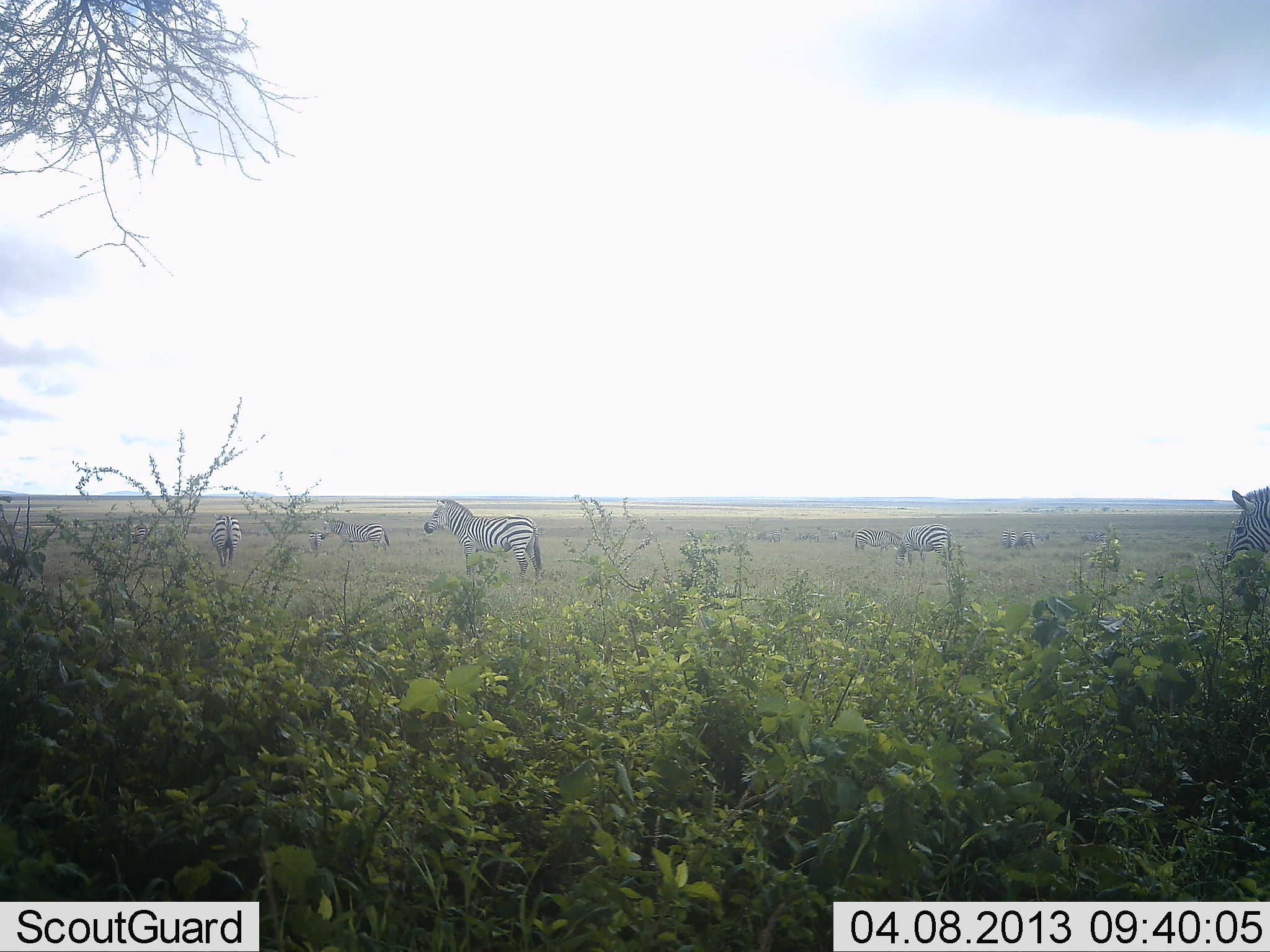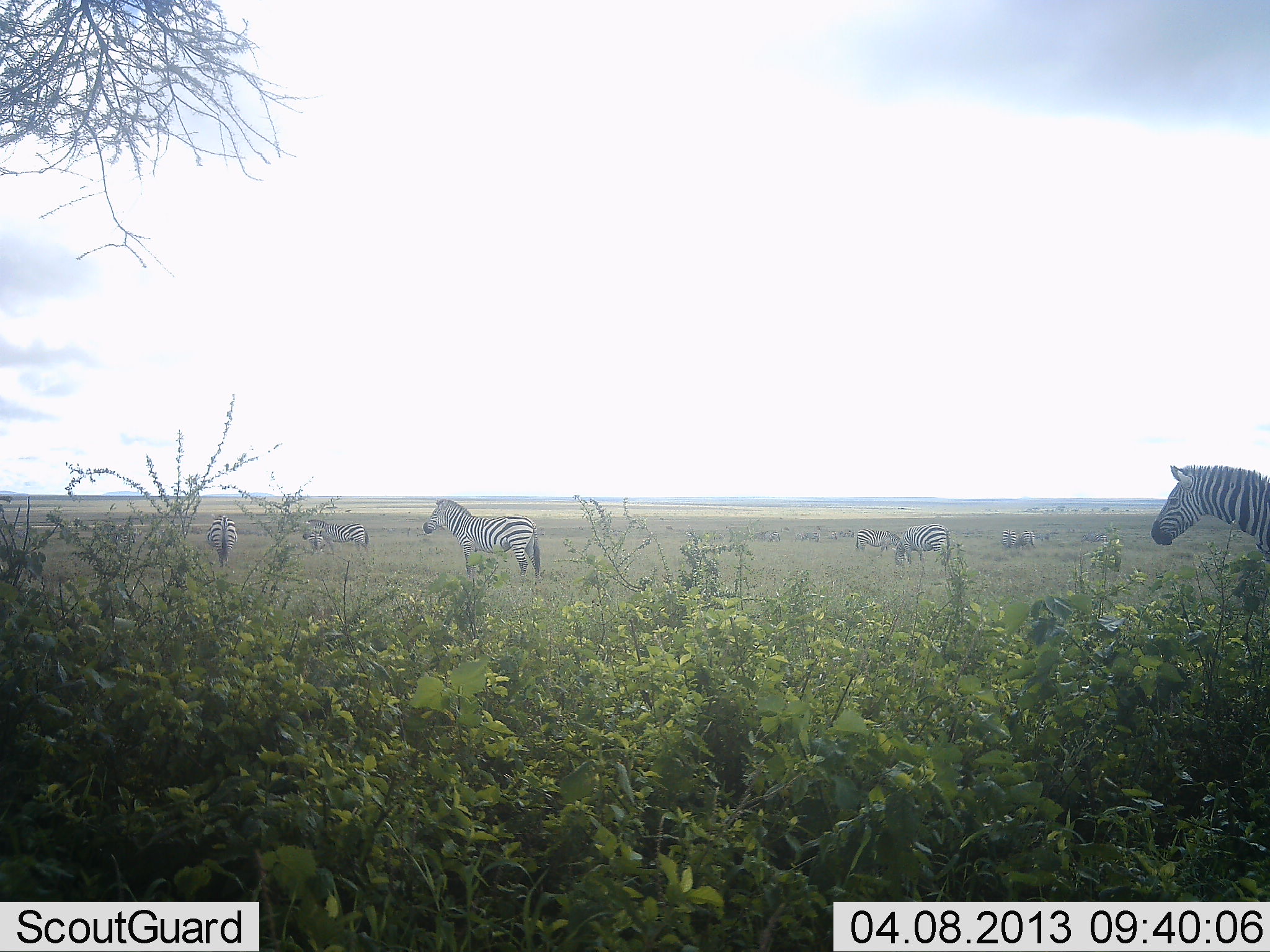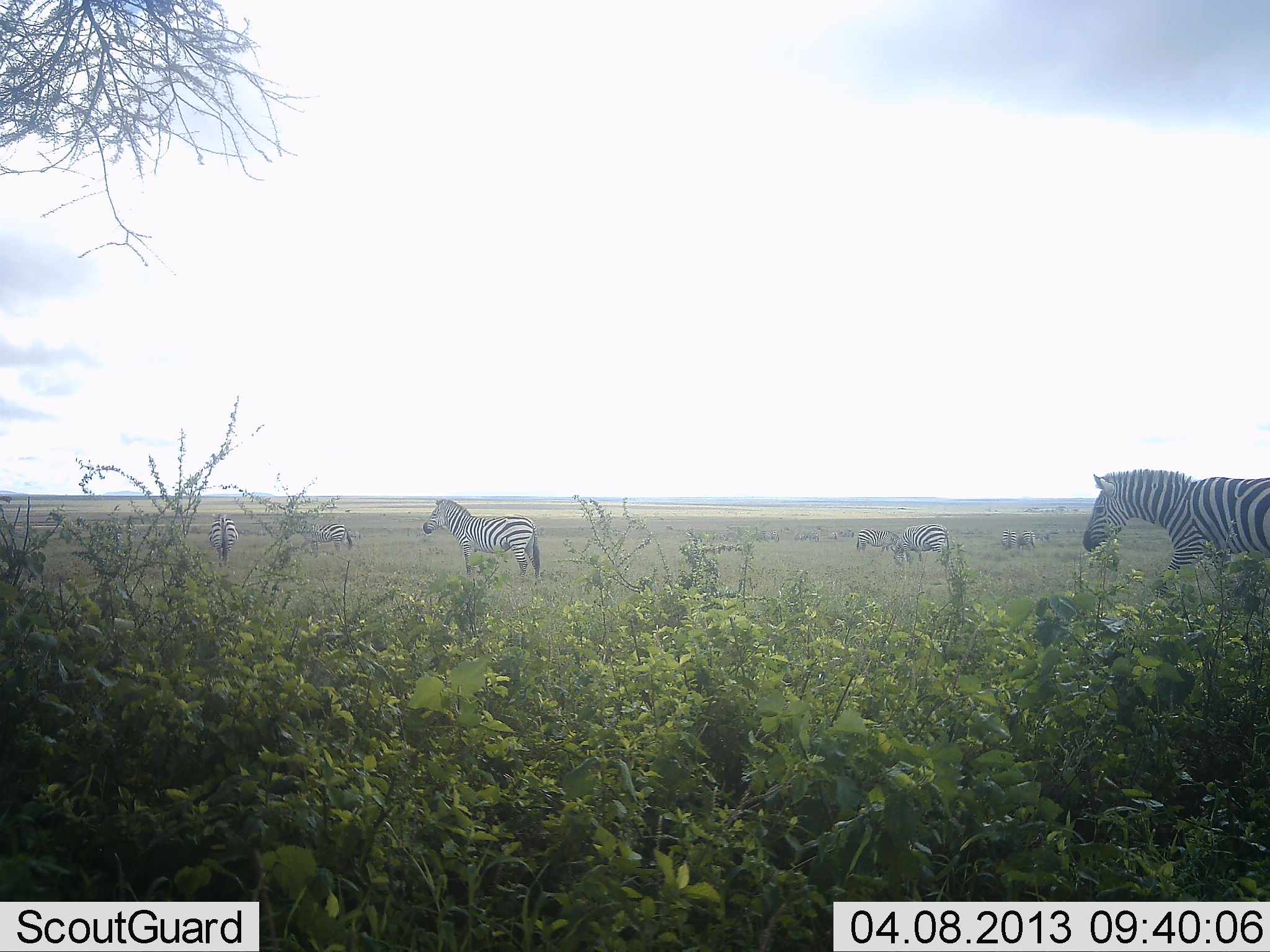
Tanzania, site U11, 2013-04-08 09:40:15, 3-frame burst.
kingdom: Animalia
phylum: Chordata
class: Mammalia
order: Perissodactyla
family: Equidae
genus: Equus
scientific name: Equus quagga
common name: plains zebra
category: zebra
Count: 6.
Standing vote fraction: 68%.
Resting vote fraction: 0%.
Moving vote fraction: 79%.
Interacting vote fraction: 0%.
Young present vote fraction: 5%.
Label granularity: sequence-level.